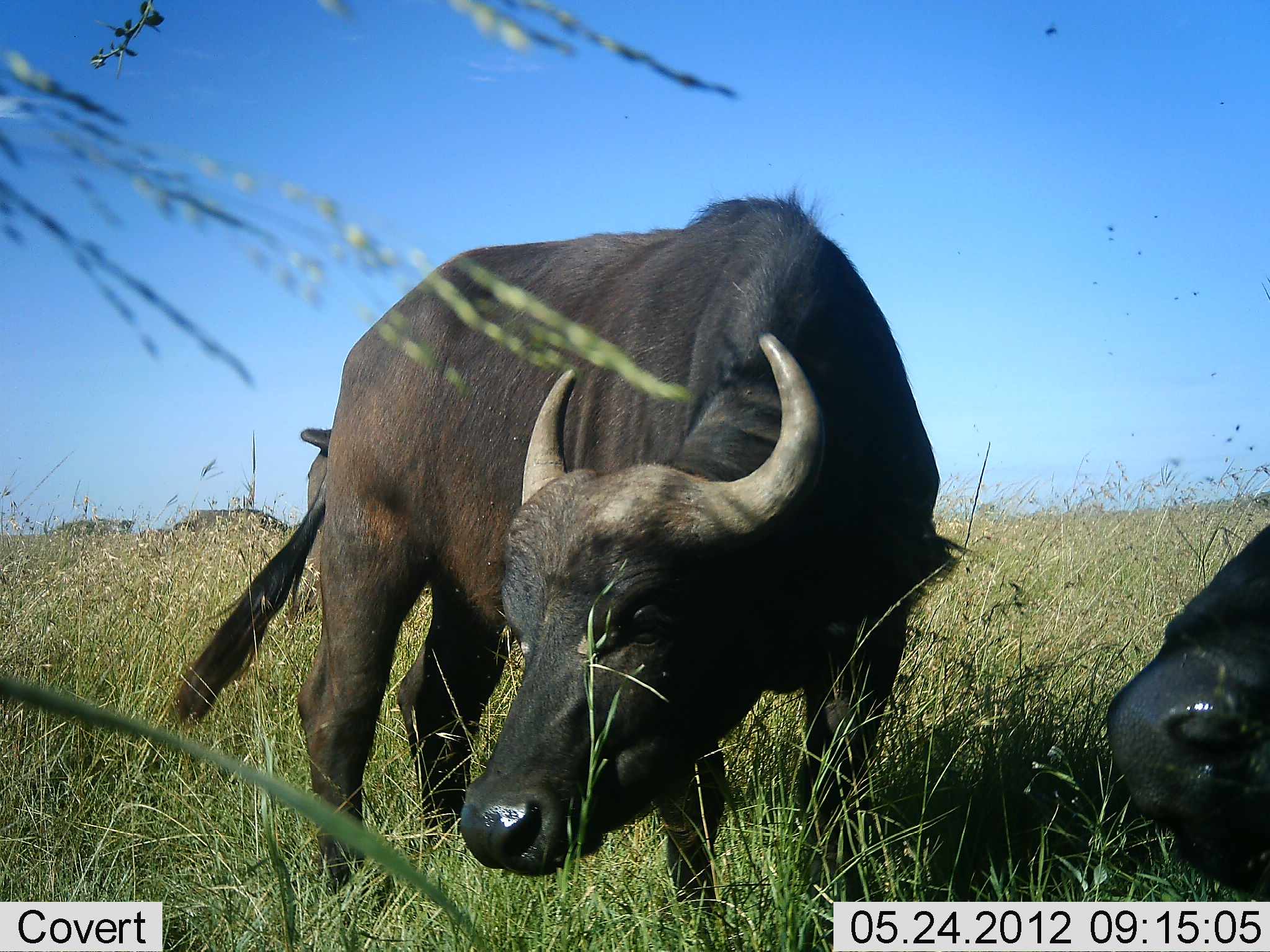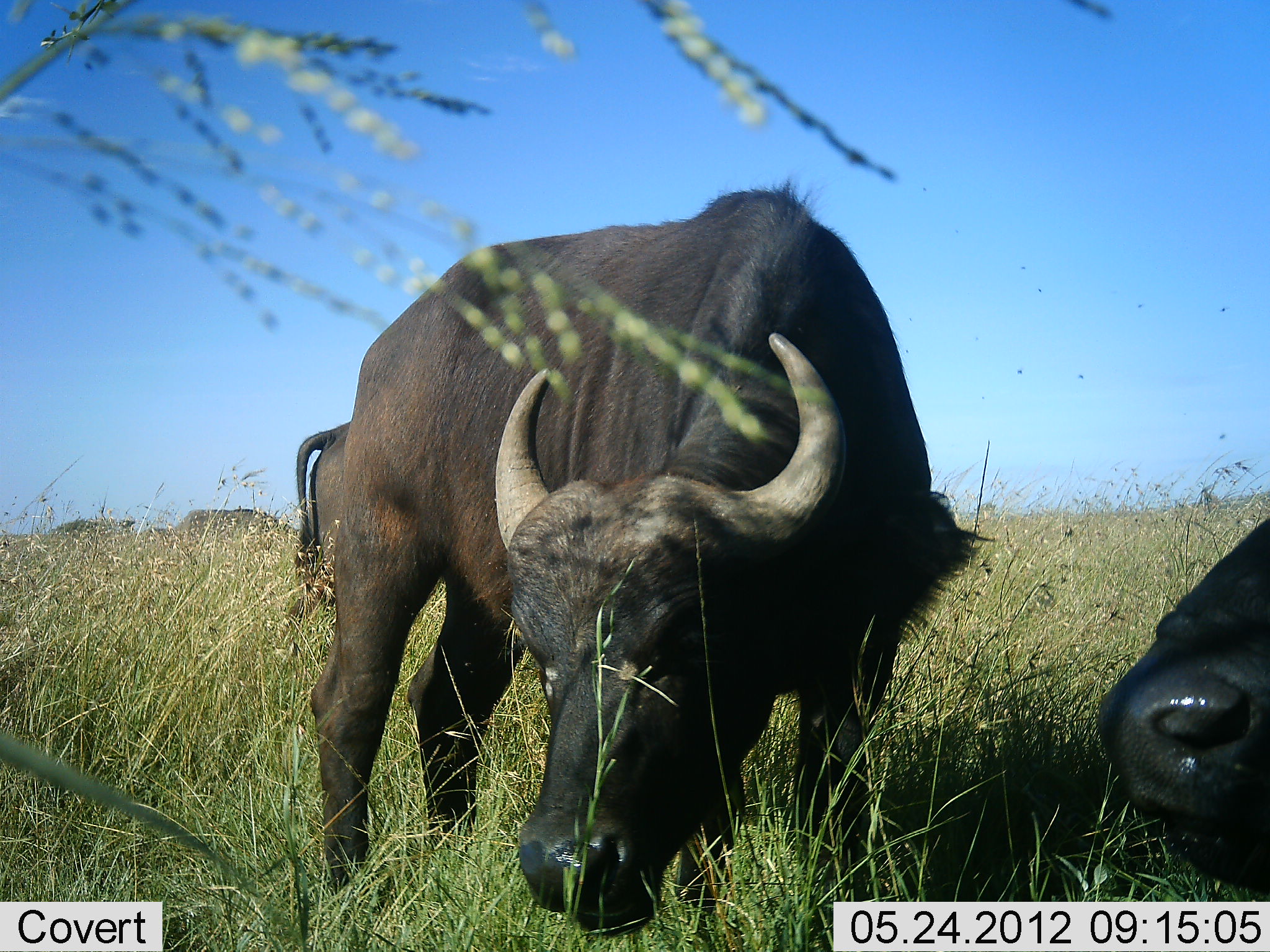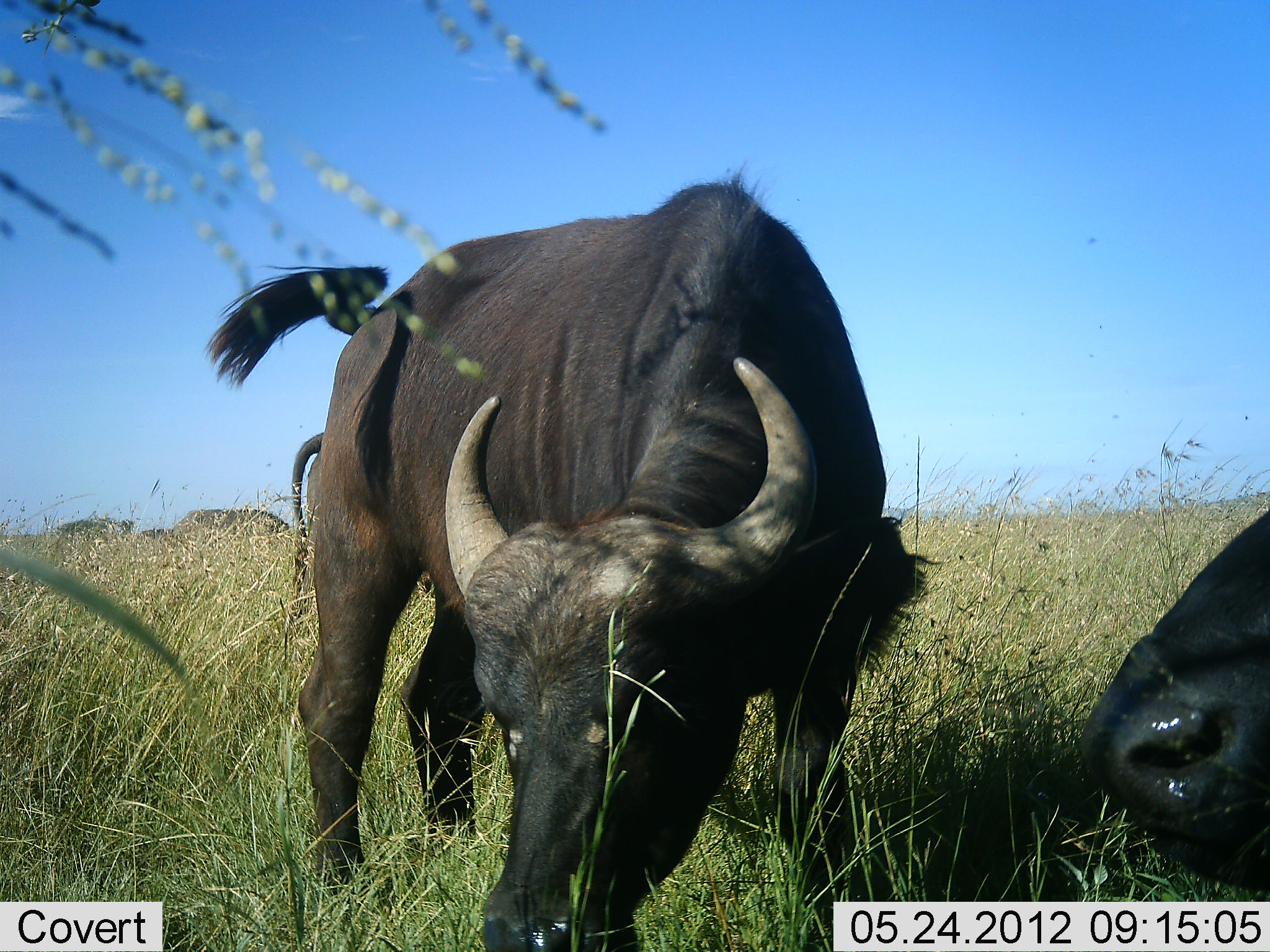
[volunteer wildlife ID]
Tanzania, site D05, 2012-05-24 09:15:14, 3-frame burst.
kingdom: Animalia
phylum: Chordata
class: Mammalia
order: Artiodactyla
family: Bovidae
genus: Syncerus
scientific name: Syncerus caffer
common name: cape buffalo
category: buffalo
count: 3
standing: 50%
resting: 40%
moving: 0%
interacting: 0%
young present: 0%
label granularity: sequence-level